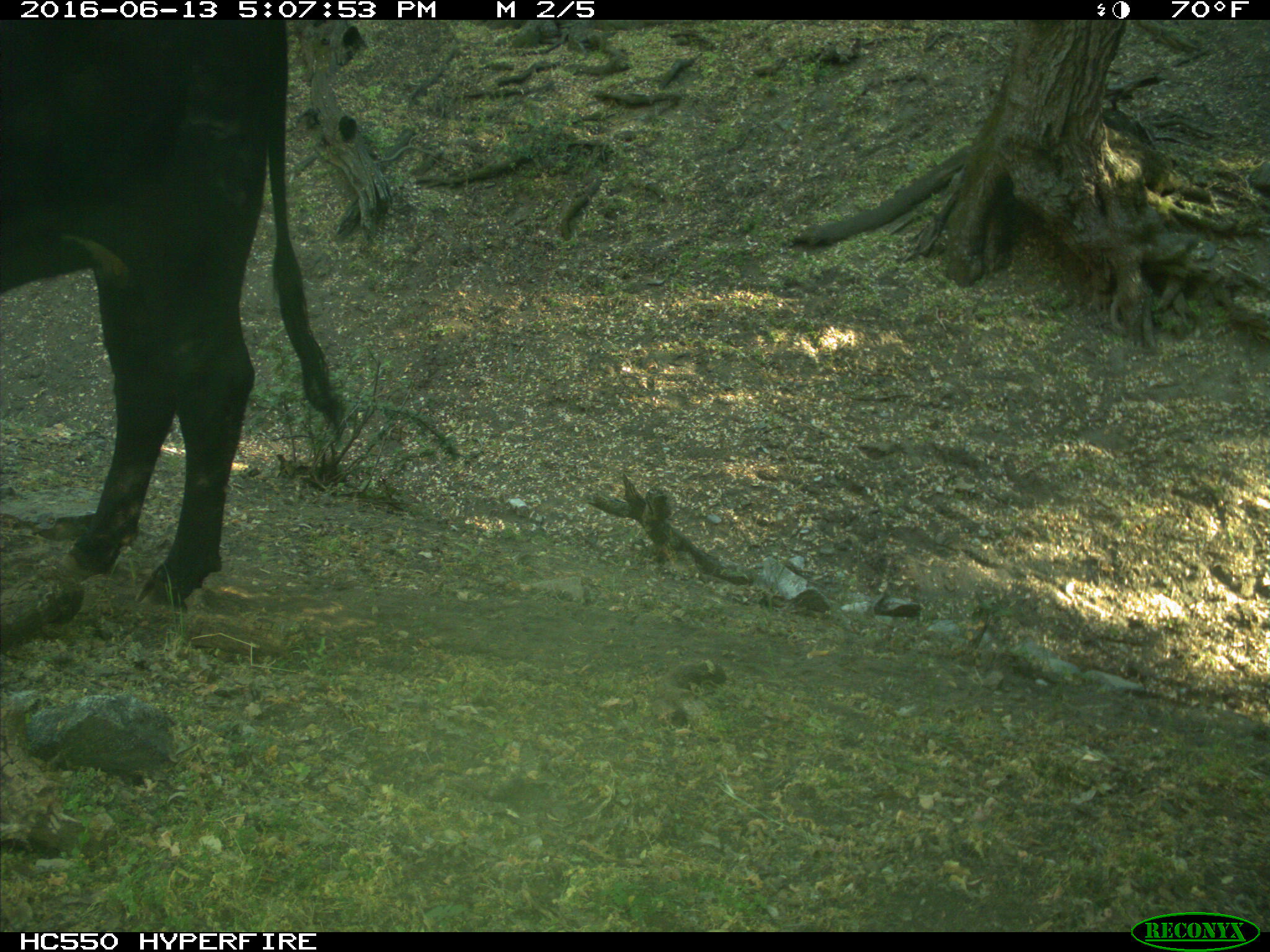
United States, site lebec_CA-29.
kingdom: Animalia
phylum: Chordata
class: Mammalia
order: Artiodactyla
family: Bovidae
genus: Bos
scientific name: Bos taurus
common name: domestic cow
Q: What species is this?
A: Bos taurus (domestic cow).